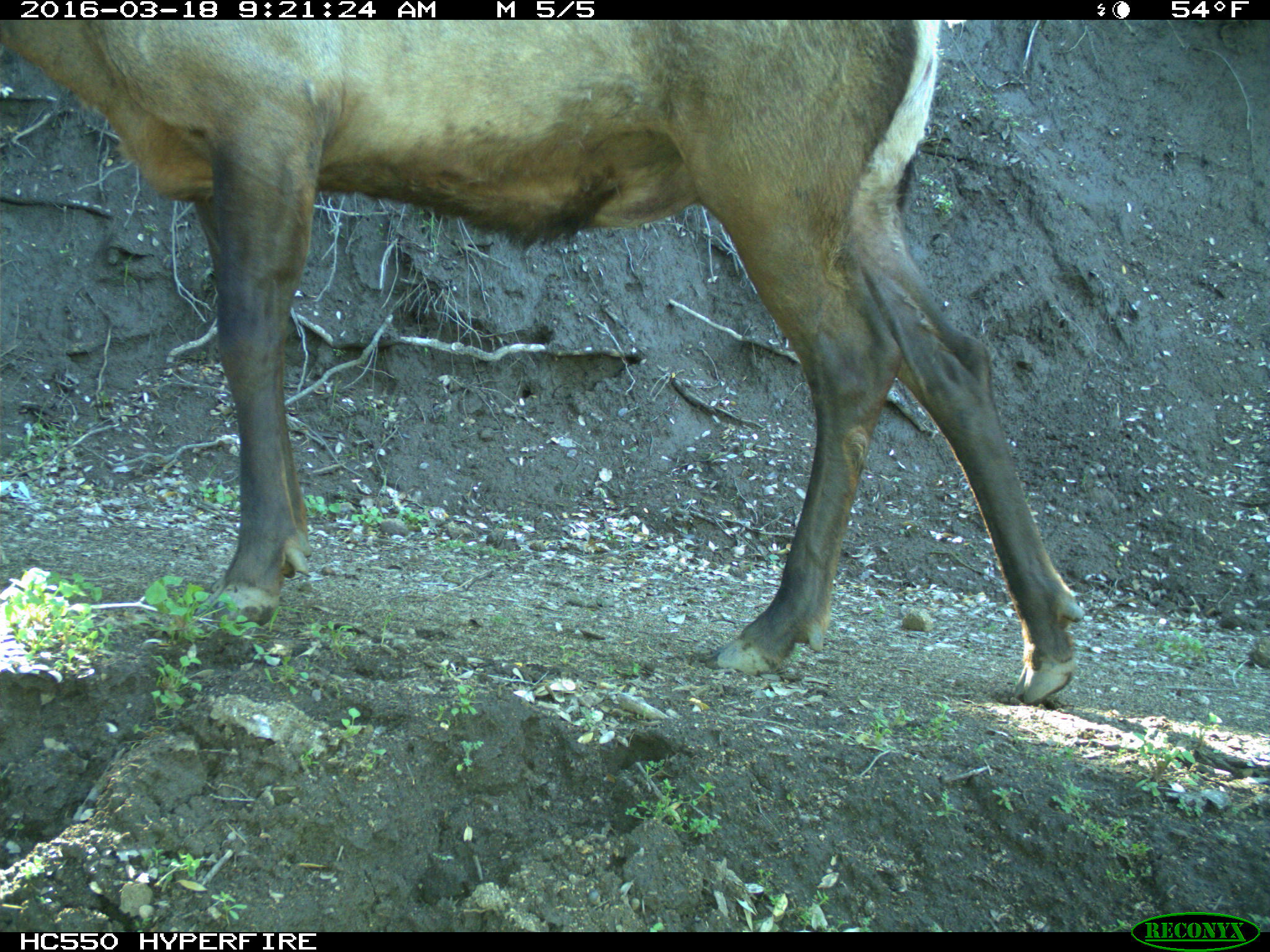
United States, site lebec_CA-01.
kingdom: Animalia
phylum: Chordata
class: Mammalia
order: Artiodactyla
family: Cervidae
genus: Cervus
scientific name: Cervus canadensis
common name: elk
Cervus canadensis (elk).